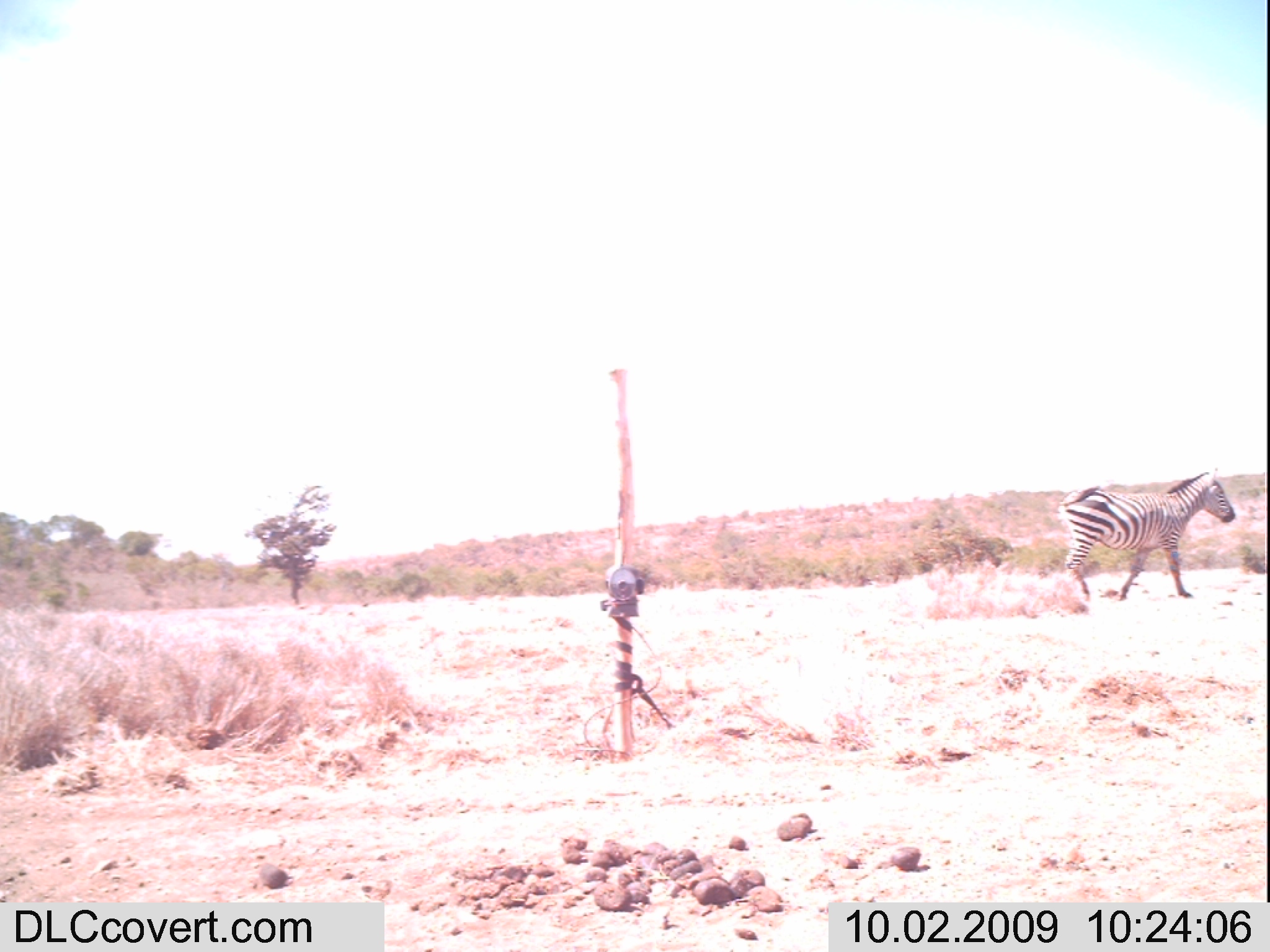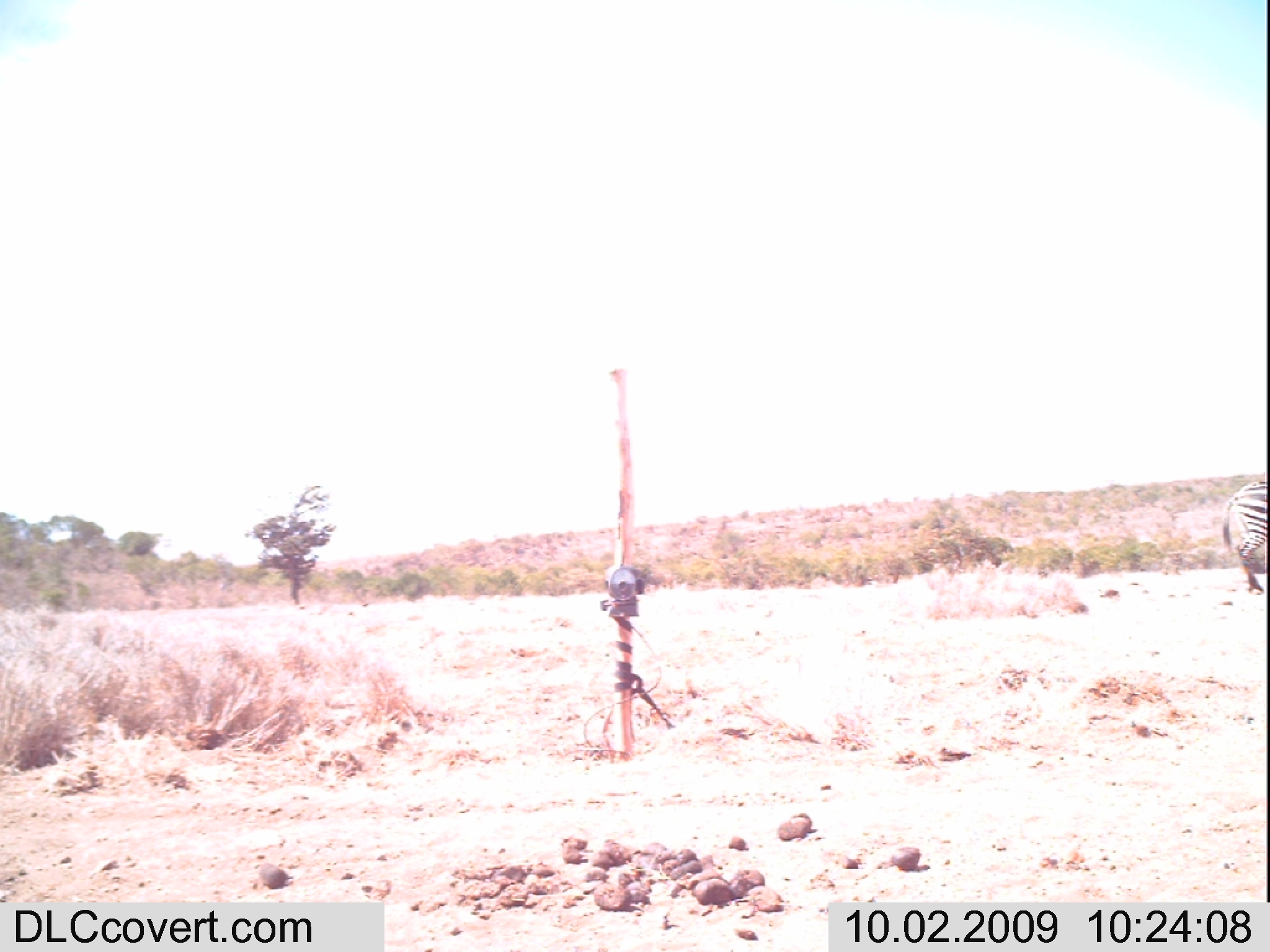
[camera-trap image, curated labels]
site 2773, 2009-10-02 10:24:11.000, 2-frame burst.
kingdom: Animalia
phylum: Chordata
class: Mammalia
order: Perissodactyla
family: Equidae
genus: Equus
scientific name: Equus quagga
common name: plains zebra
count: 1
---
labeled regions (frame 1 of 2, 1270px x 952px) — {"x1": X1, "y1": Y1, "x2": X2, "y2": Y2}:
equus quagga: {"x1": 1055, "y1": 463, "x2": 1237, "y2": 606}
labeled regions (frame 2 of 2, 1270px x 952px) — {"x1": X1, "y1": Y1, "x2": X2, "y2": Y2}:
equus quagga: {"x1": 1219, "y1": 475, "x2": 1270, "y2": 599}